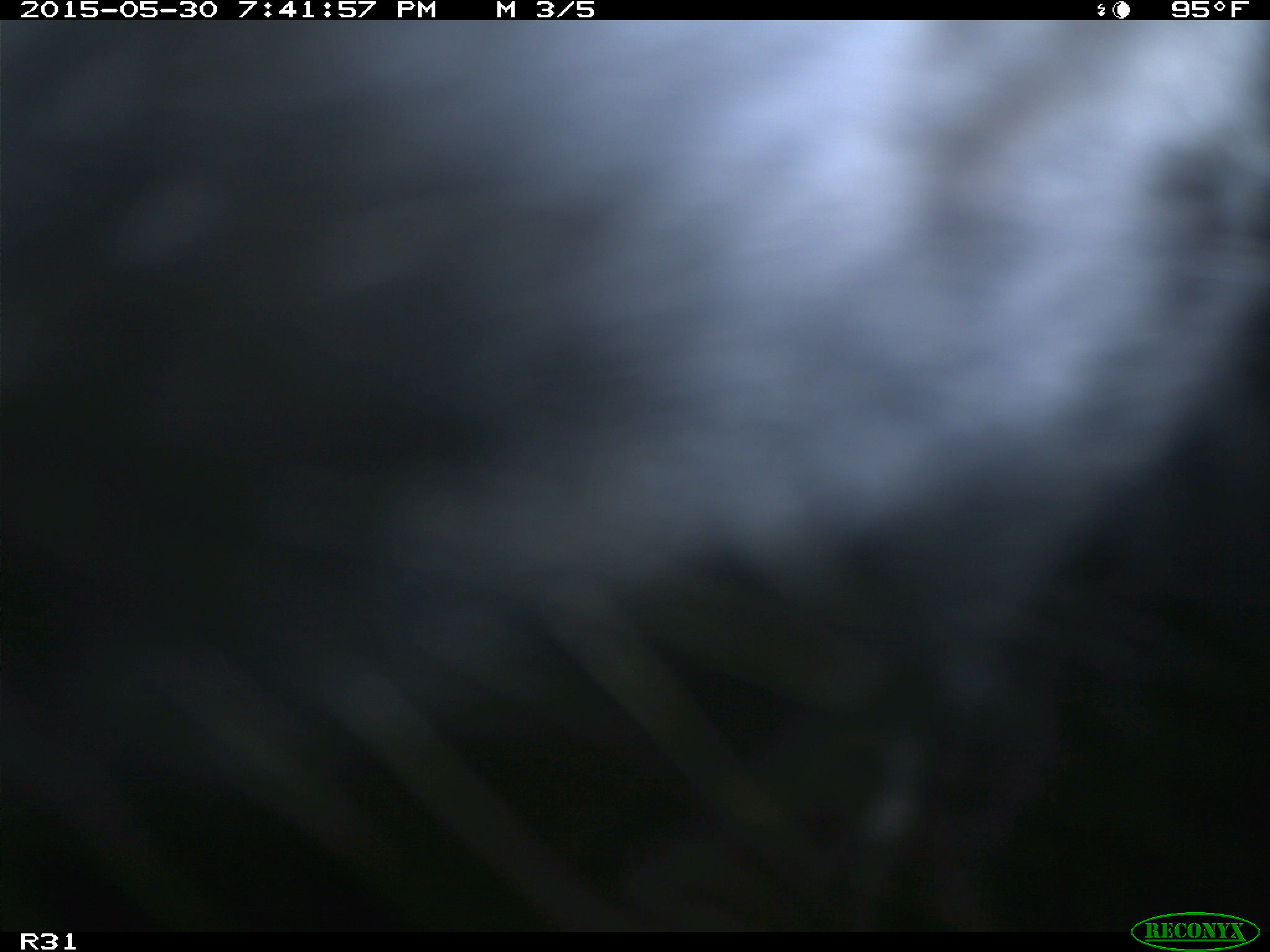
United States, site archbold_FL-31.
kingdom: Animalia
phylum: Chordata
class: Mammalia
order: Artiodactyla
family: Bovidae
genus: Bos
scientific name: Bos taurus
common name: domestic cow